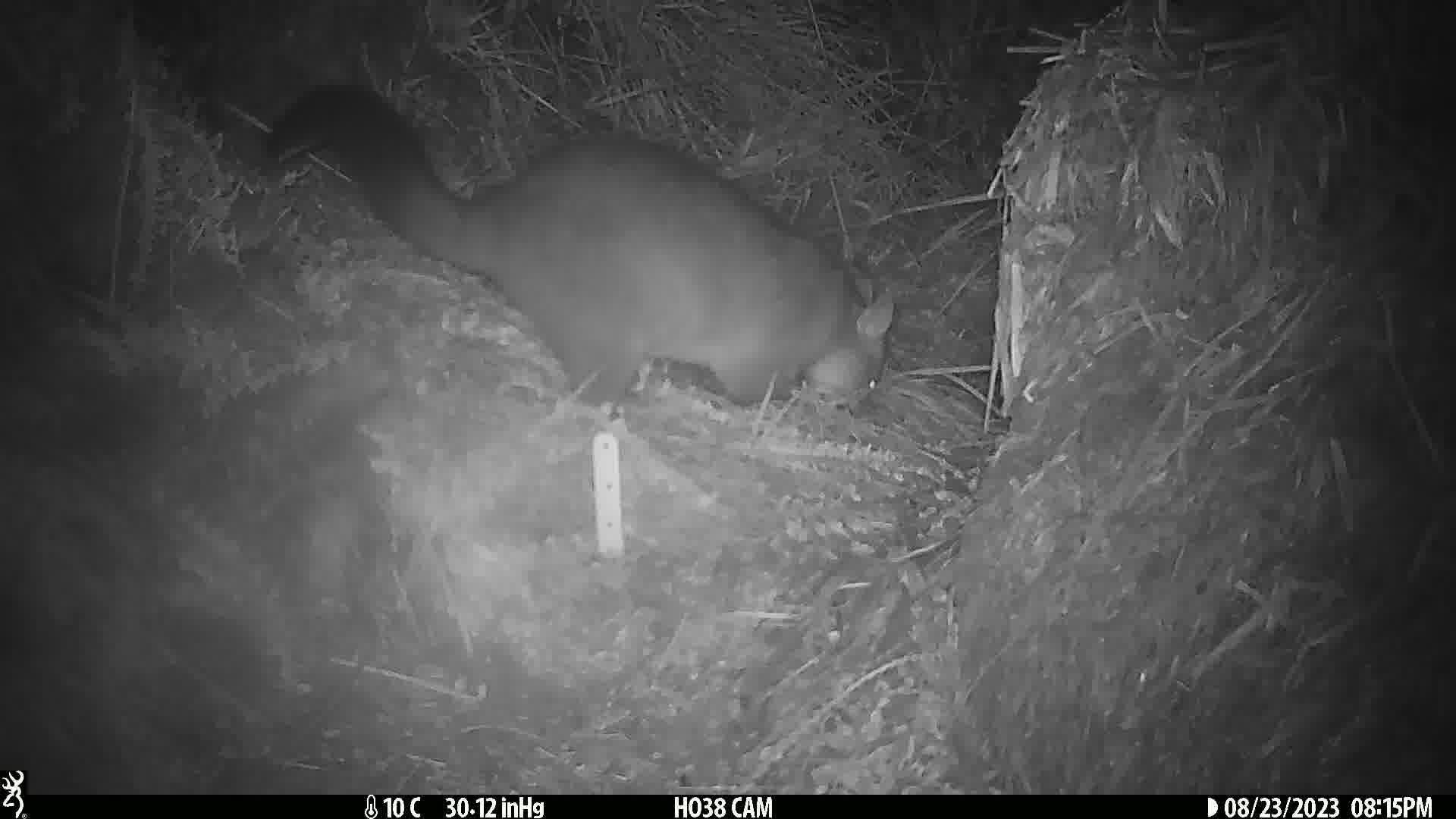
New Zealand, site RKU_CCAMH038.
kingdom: Animalia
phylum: Chordata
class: Mammalia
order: Diprotodontia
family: Phalangeridae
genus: Trichosurus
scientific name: Trichosurus vulpecula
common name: common brushtail possum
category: possum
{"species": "possum (common brushtail possum) (Trichosurus vulpecula)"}